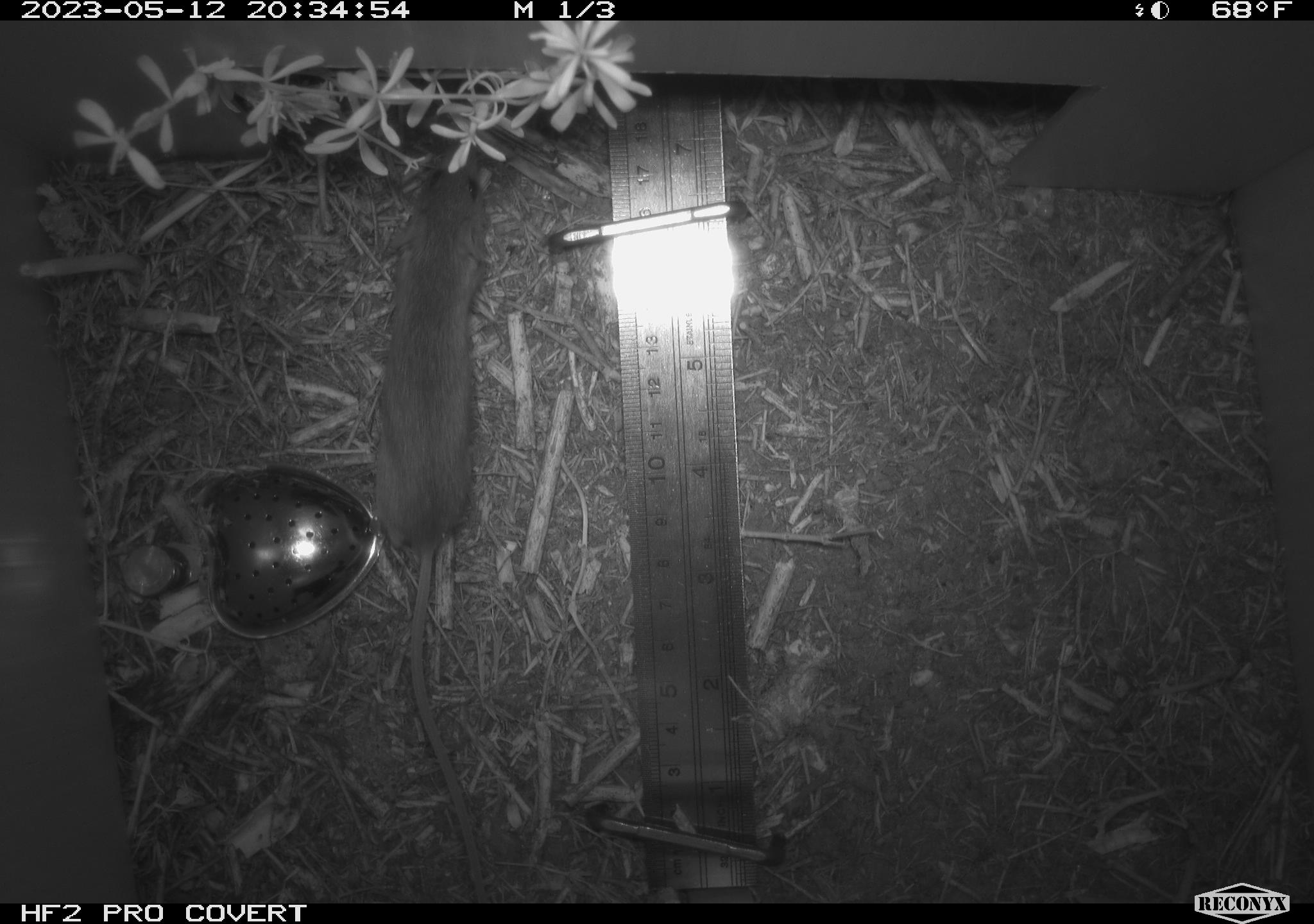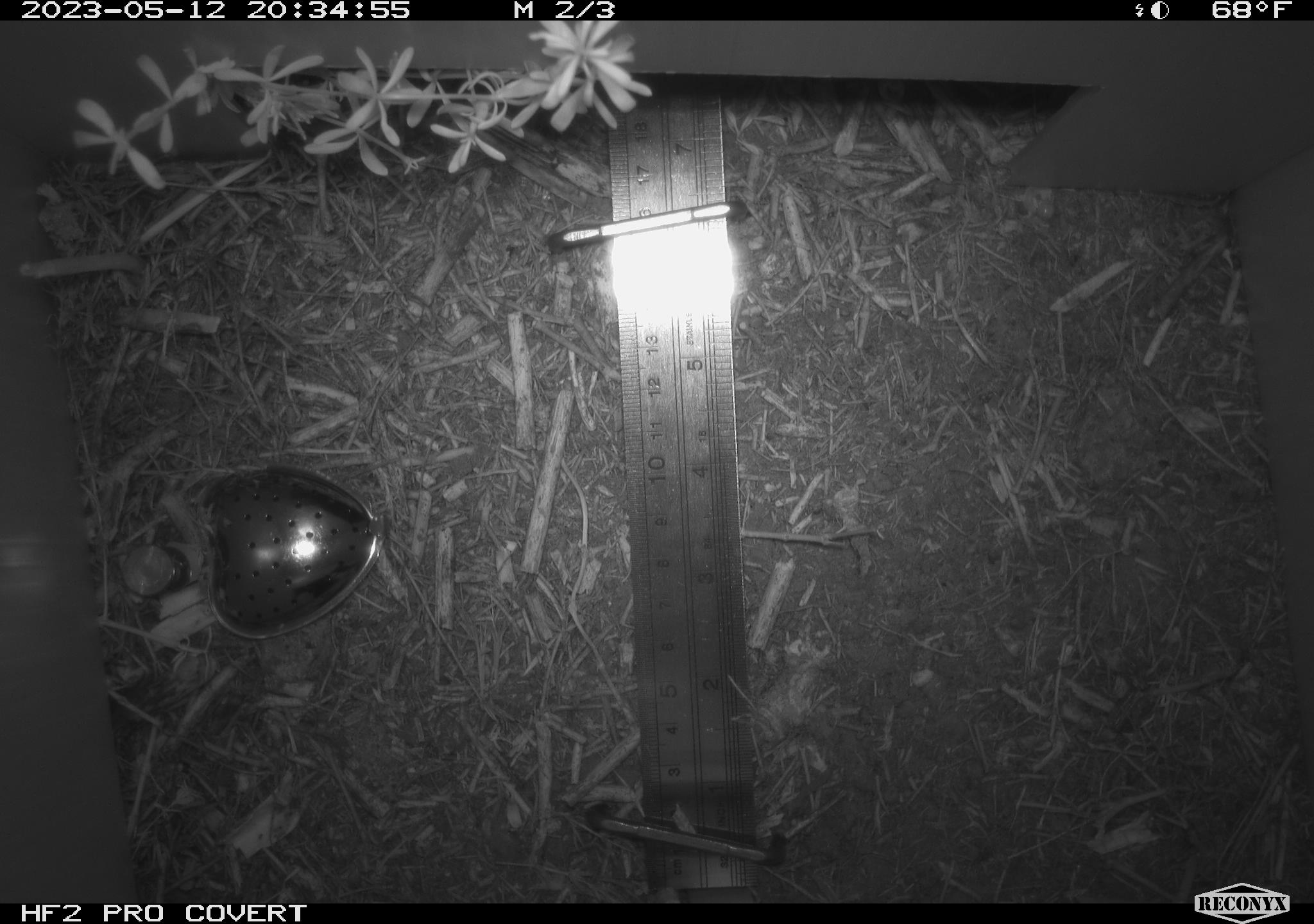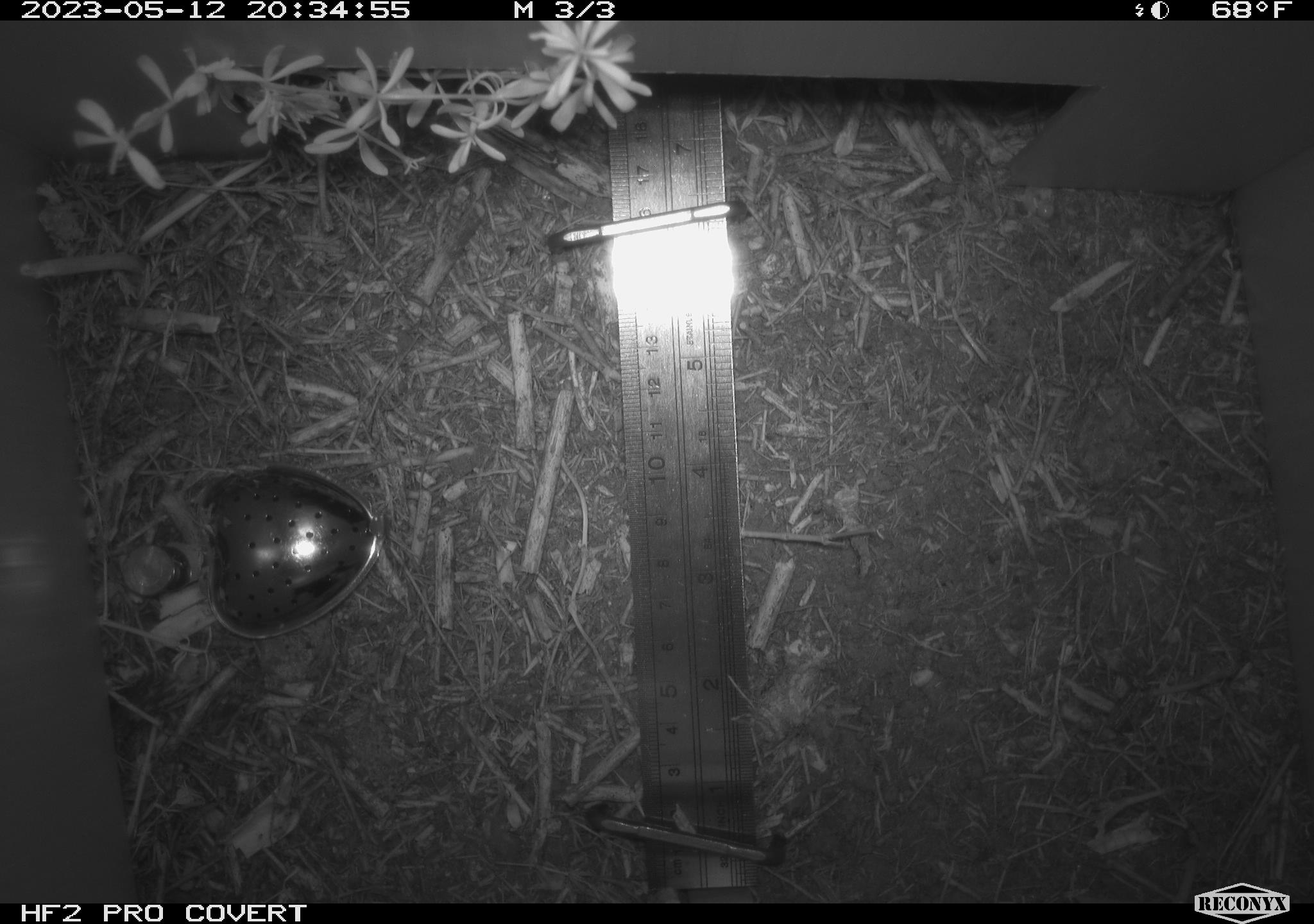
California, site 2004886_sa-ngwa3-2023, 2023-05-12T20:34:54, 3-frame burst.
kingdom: Animalia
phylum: Chordata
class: Mammalia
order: Rodentia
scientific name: Rodentia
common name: mouse species